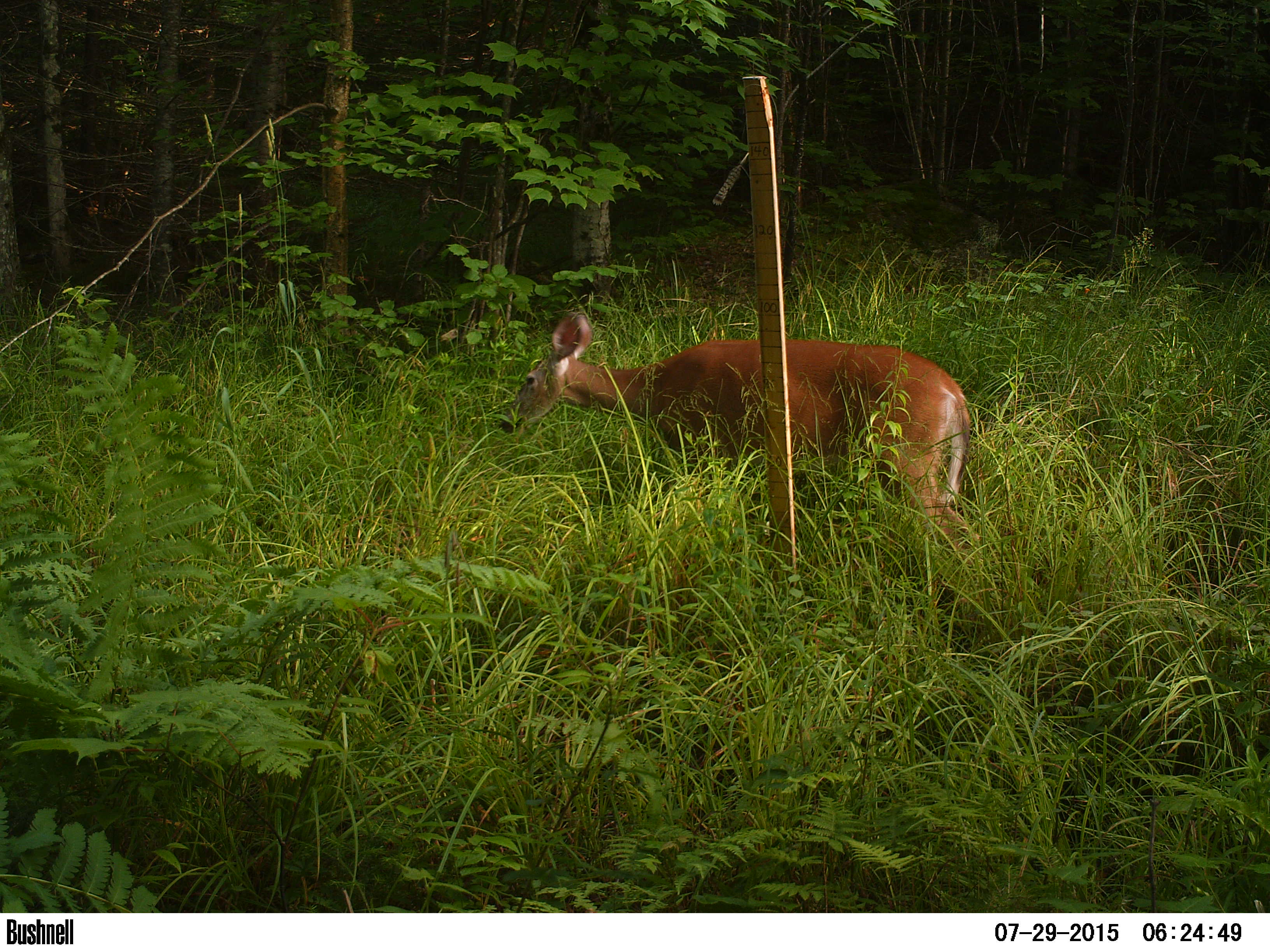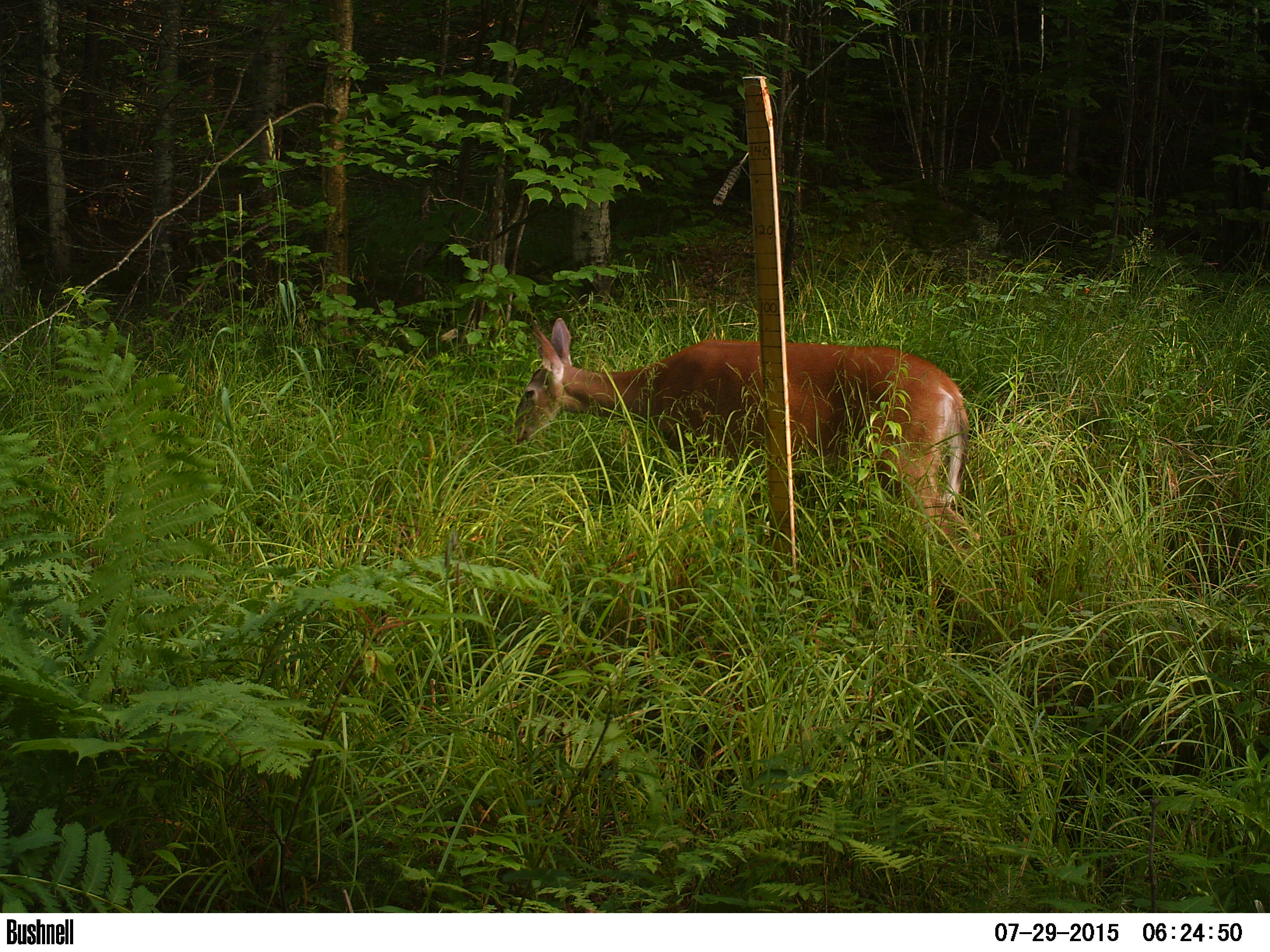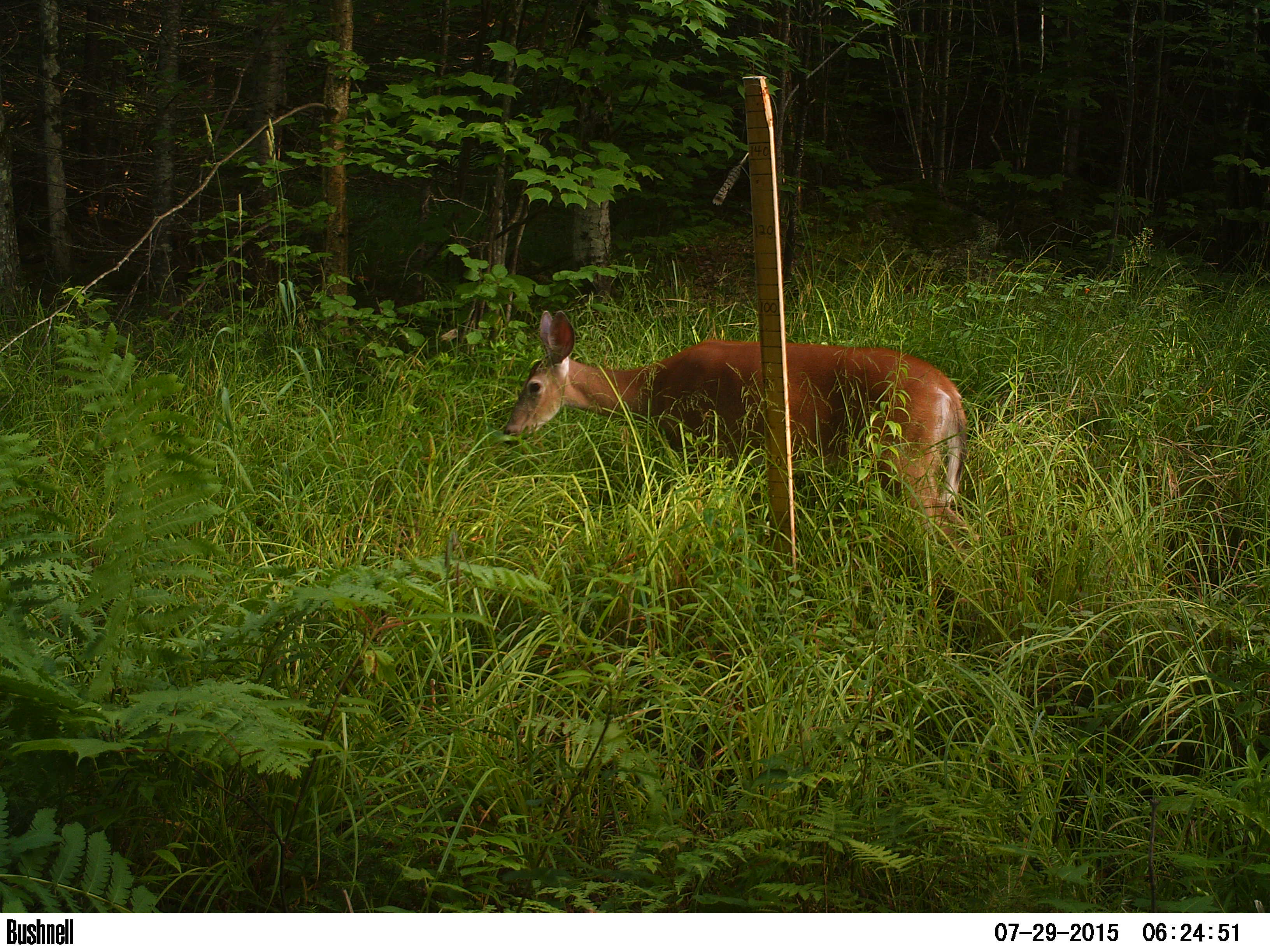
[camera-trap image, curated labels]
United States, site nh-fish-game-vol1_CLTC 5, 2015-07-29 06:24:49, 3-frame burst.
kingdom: Animalia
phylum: Chordata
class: Mammalia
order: Artiodactyla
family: Cervidae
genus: Odocoileus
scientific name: Odocoileus virginianus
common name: white-tailed deer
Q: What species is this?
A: White-tailed deer (Odocoileus virginianus).